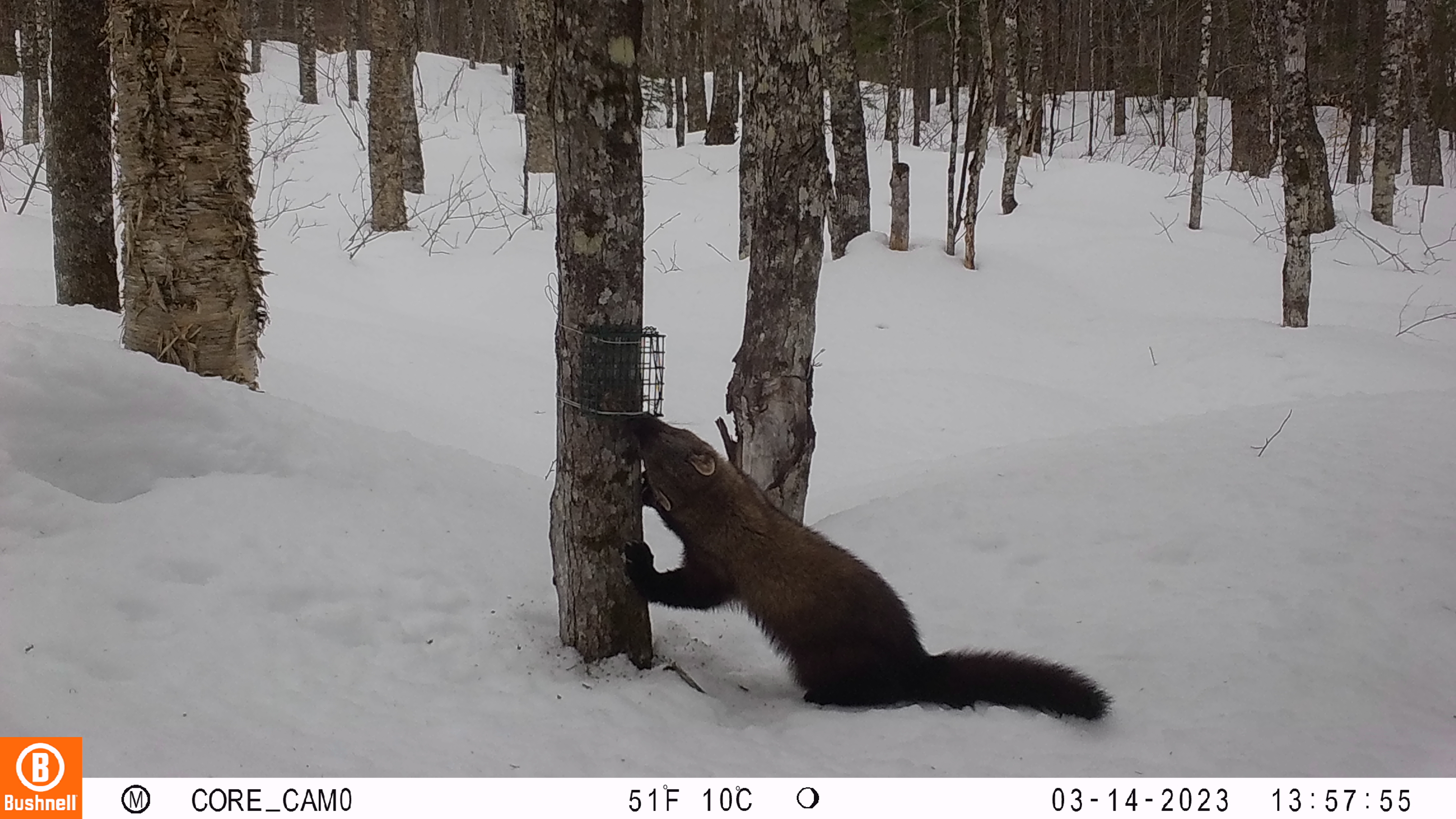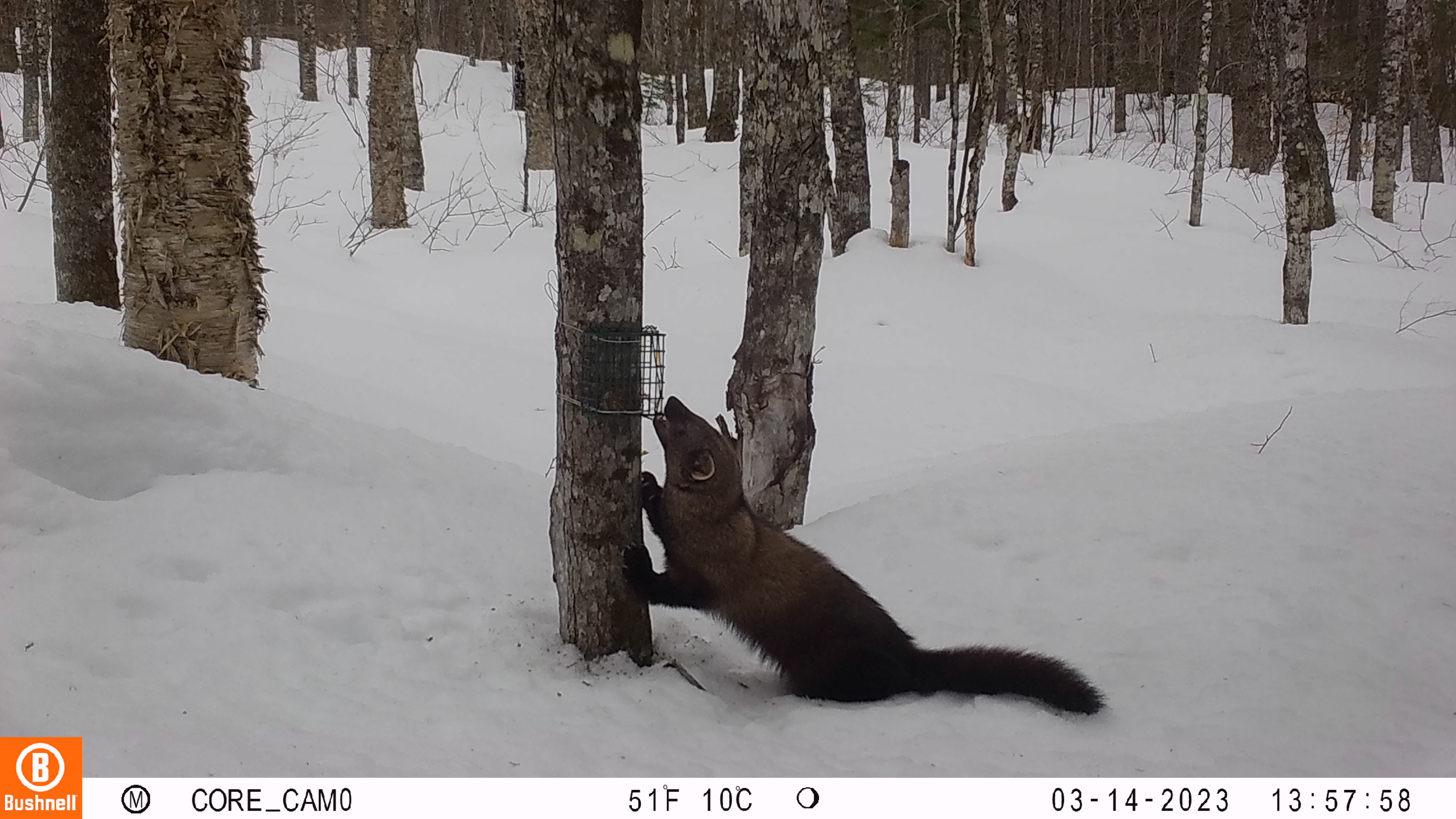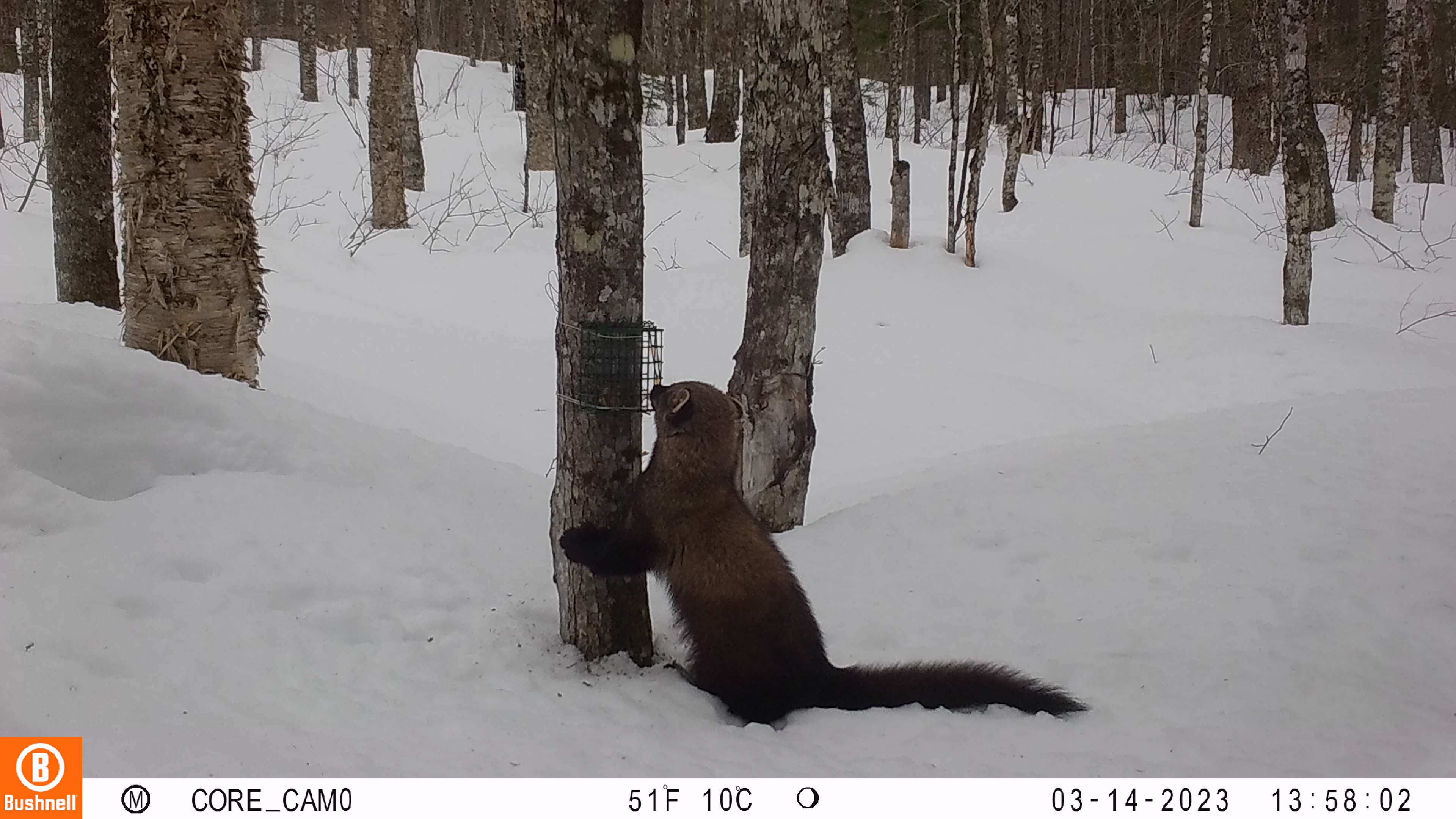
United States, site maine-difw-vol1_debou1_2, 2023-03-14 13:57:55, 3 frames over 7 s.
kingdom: Animalia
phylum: Chordata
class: Mammalia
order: Carnivora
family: Mustelidae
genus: Pekania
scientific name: Pekania pennanti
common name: fisher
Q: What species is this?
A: Fisher (Pekania pennanti).